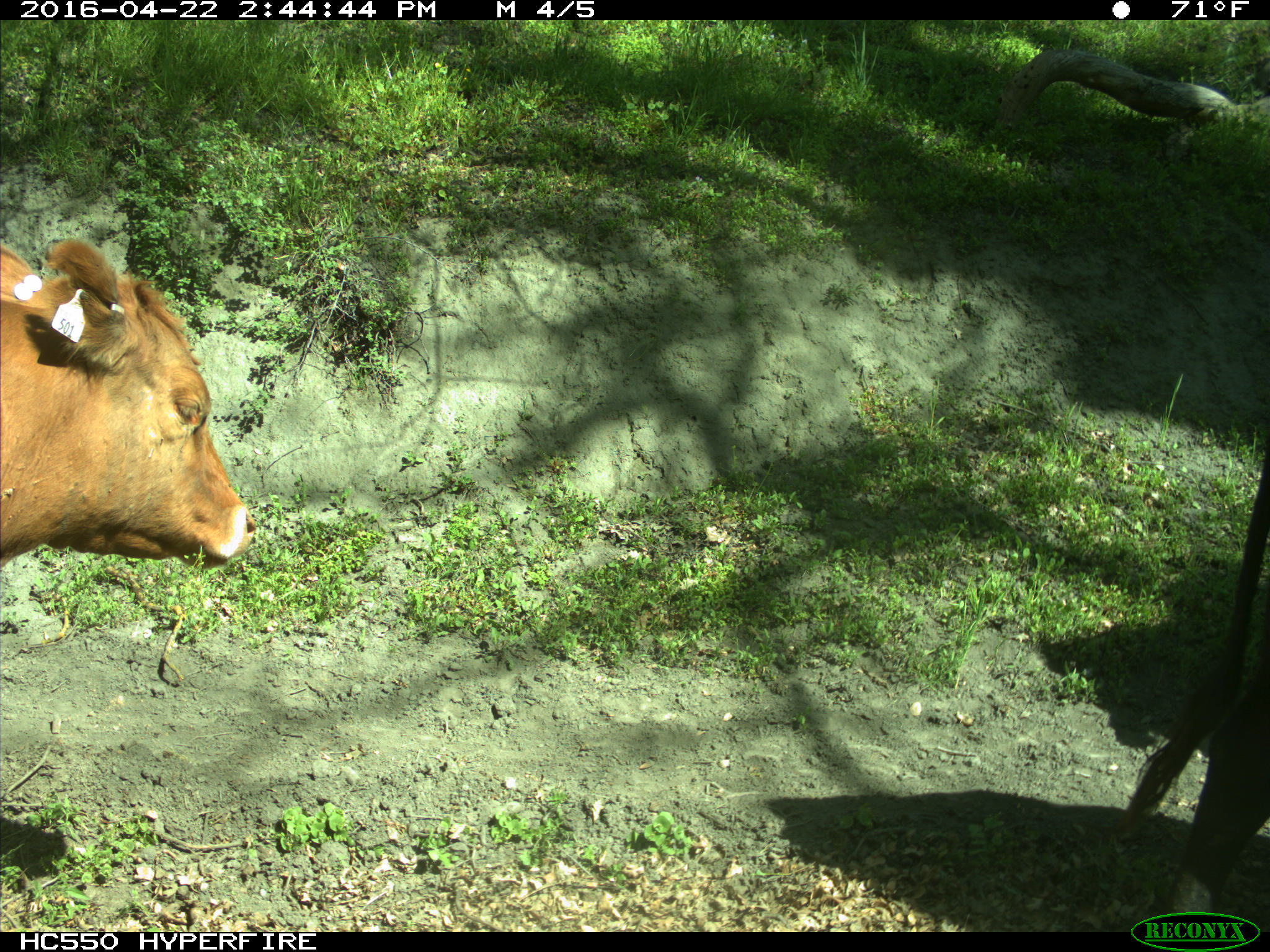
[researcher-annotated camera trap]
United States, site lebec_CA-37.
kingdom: Animalia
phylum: Chordata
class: Mammalia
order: Artiodactyla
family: Bovidae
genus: Bos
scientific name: Bos taurus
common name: domestic cow